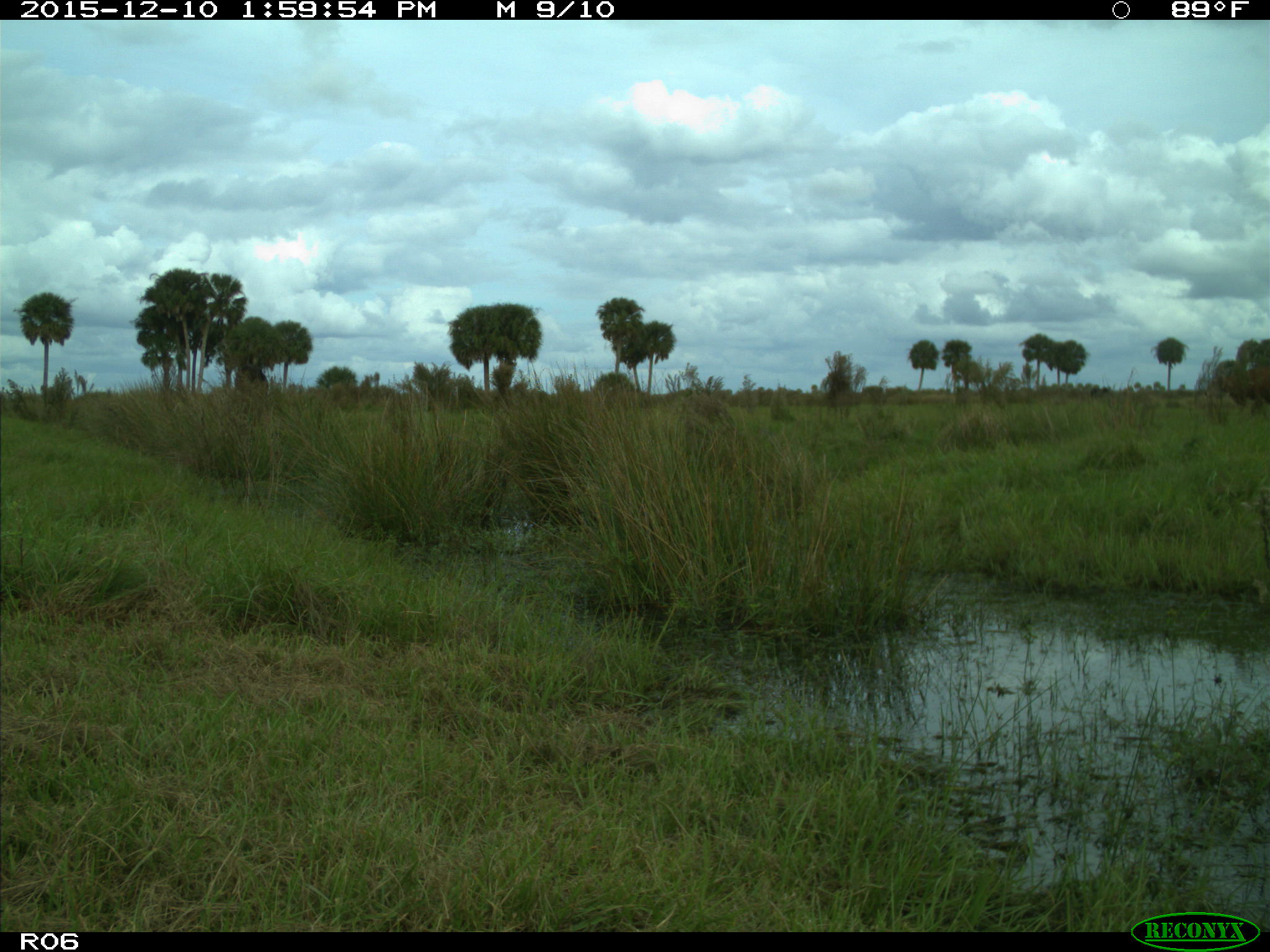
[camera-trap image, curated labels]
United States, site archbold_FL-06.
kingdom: Animalia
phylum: Chordata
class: Mammalia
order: Artiodactyla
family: Bovidae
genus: Bos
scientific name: Bos taurus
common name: domestic cow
Bos taurus (domestic cow).